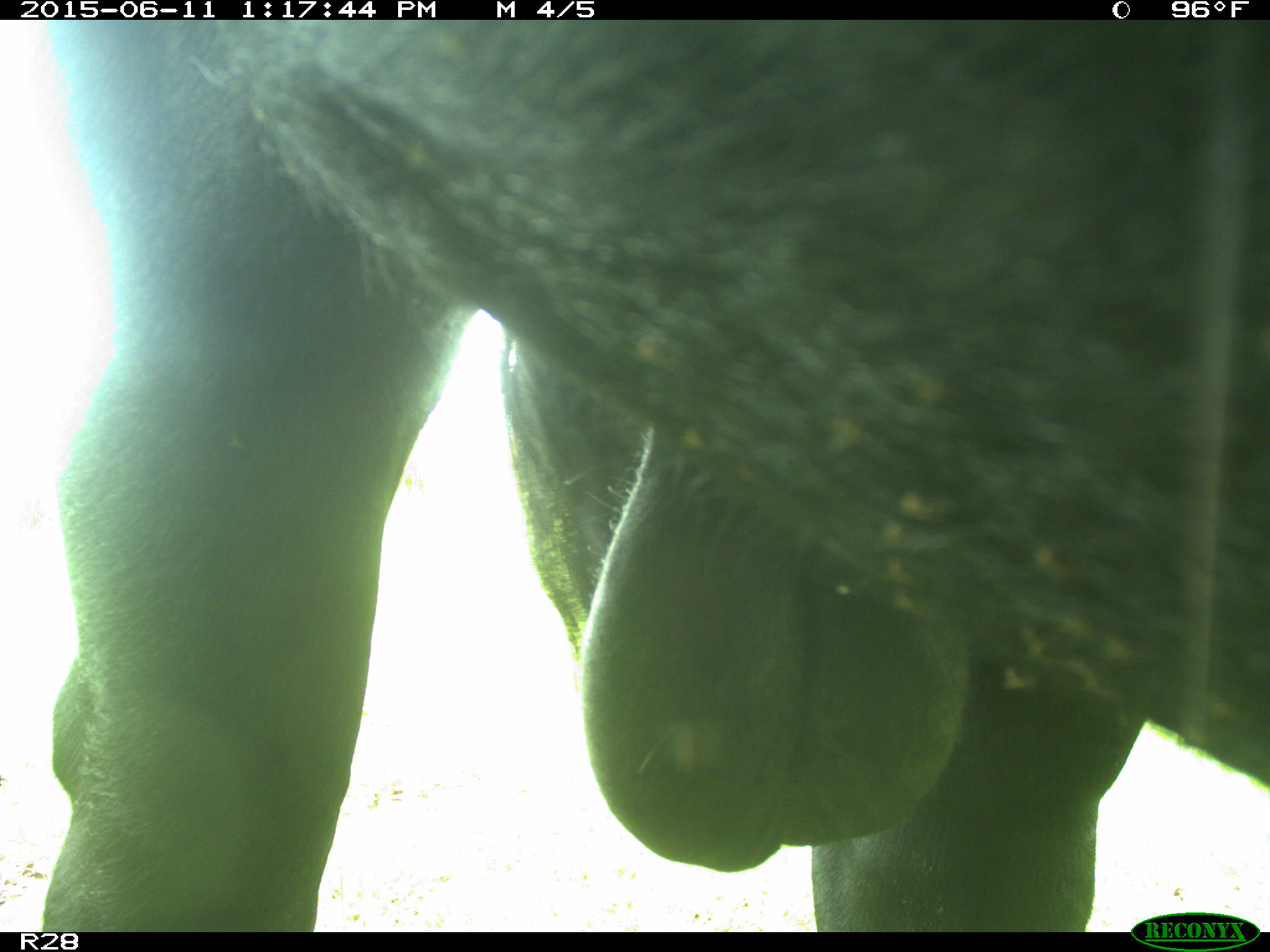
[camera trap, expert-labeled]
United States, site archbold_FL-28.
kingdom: Animalia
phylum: Chordata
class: Mammalia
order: Artiodactyla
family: Bovidae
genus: Bos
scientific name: Bos taurus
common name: domestic cow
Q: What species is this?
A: Bos taurus (domestic cow).